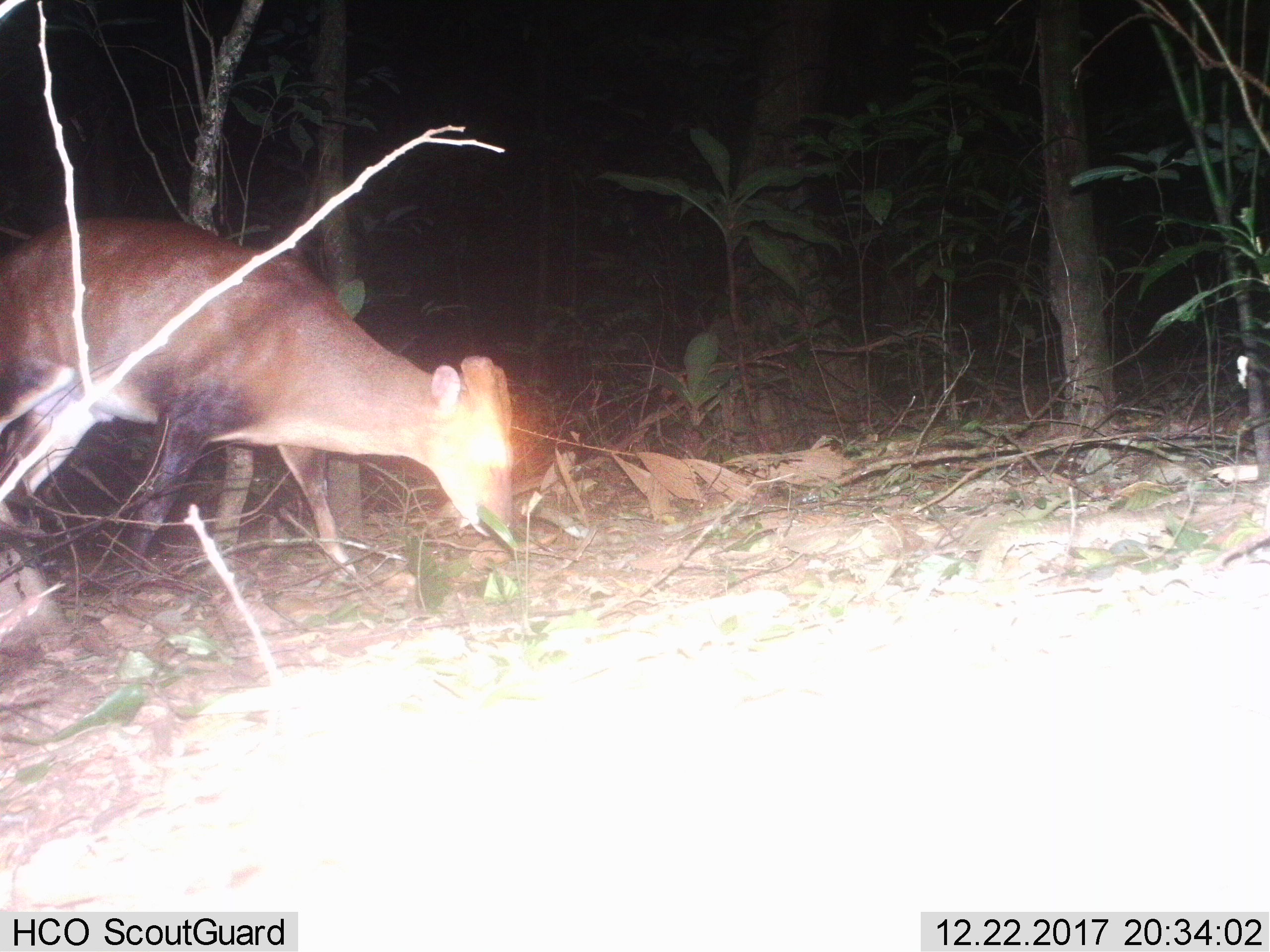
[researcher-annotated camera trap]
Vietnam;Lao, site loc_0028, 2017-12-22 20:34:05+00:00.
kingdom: Animalia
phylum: Chordata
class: Mammalia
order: Artiodactyla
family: Cervidae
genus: Muntiacus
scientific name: Muntiacus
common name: muntjacs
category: unidentified muntjac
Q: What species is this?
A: Unidentified muntjac (muntjacs) (Muntiacus).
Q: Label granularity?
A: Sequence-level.